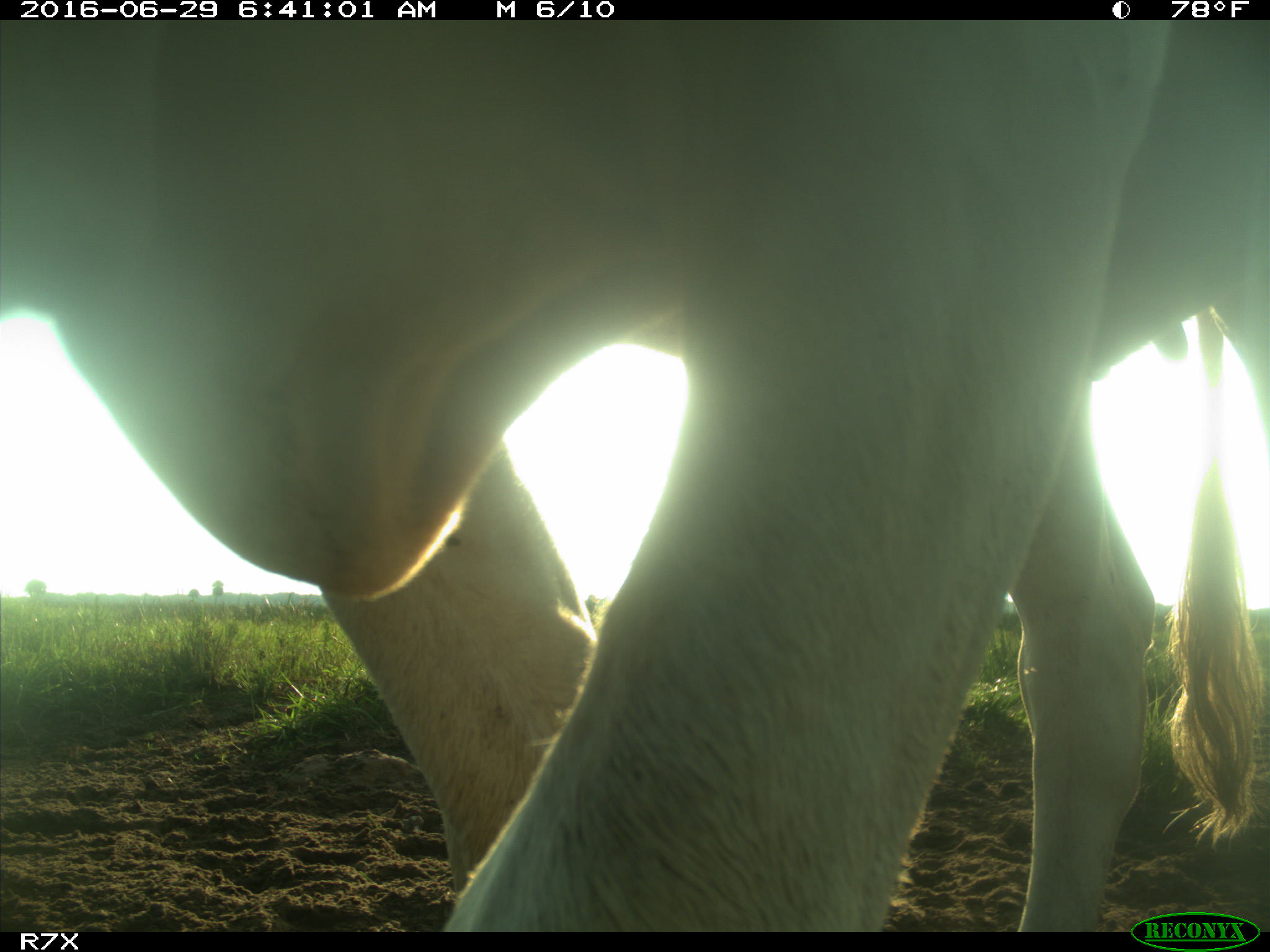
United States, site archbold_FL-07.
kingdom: Animalia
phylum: Chordata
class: Mammalia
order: Artiodactyla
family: Bovidae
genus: Bos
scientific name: Bos taurus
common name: domestic cow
Bos taurus (domestic cow).